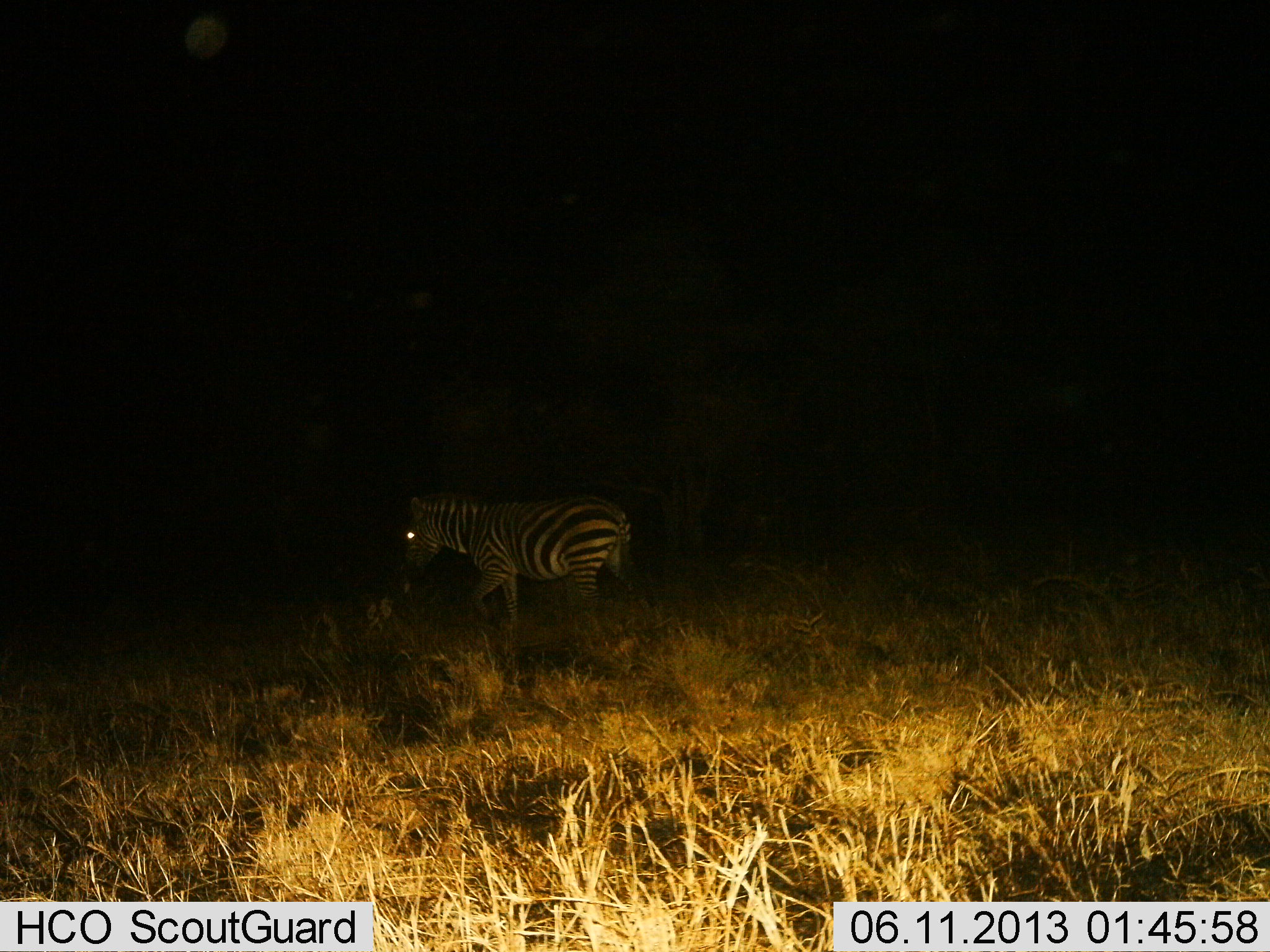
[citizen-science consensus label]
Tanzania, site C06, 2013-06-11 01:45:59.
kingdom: Animalia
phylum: Chordata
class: Mammalia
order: Perissodactyla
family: Equidae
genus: Equus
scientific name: Equus quagga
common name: plains zebra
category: zebra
Zebra (plains zebra) (Equus quagga), count 1. Behavior (volunteer vote fractions): standing 20%, resting 0%, moving 80%, interacting 0%. Young present (vote fraction): 0%. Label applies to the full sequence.